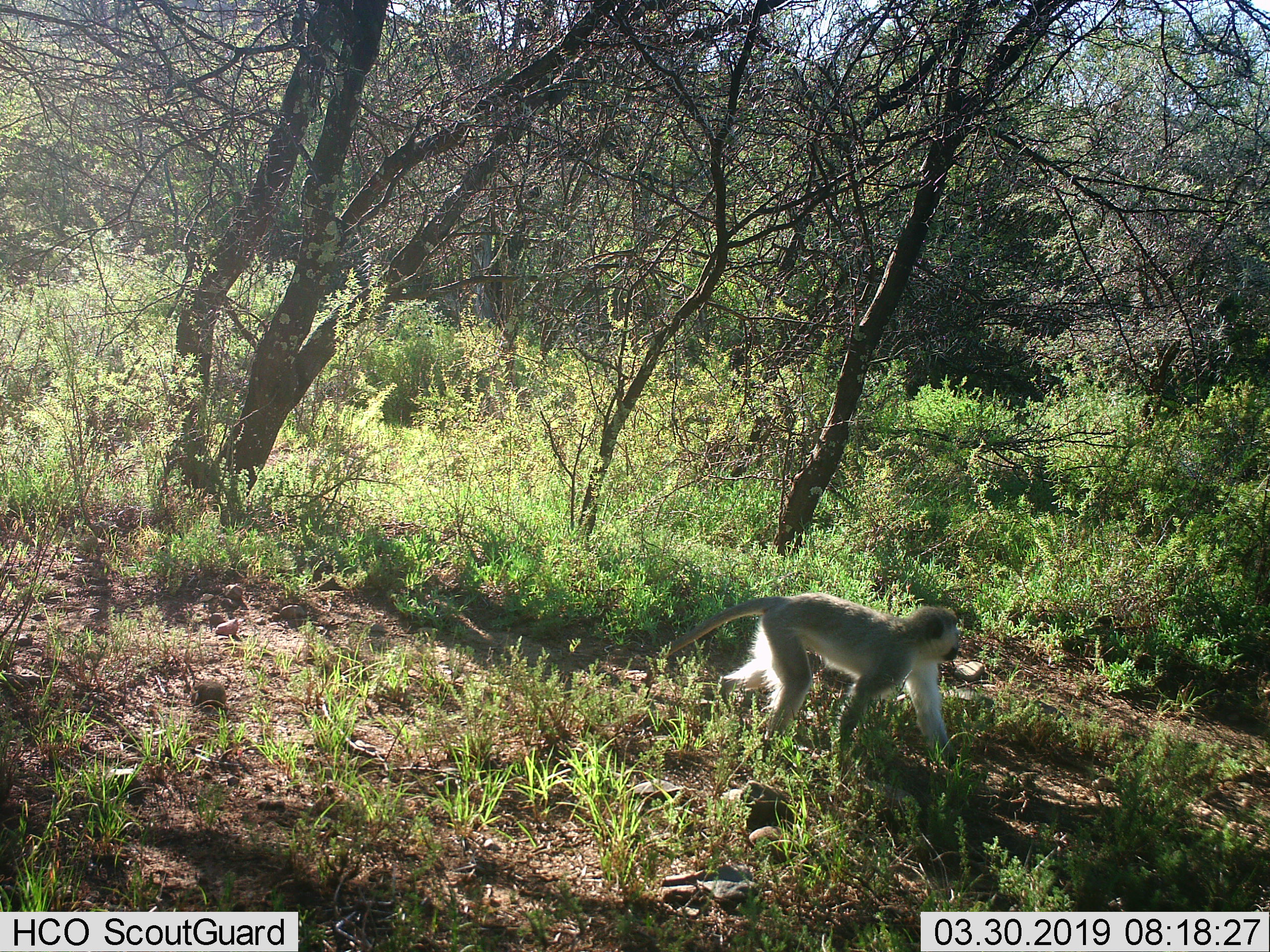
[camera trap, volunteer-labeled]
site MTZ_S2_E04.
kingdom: Animalia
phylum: Chordata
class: Mammalia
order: Primates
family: Cercopithecidae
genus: Chlorocebus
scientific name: Chlorocebus pygerythrus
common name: vervet monkey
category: monkeyvervet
Monkeyvervet (vervet monkey) (Chlorocebus pygerythrus), count 1. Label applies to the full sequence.